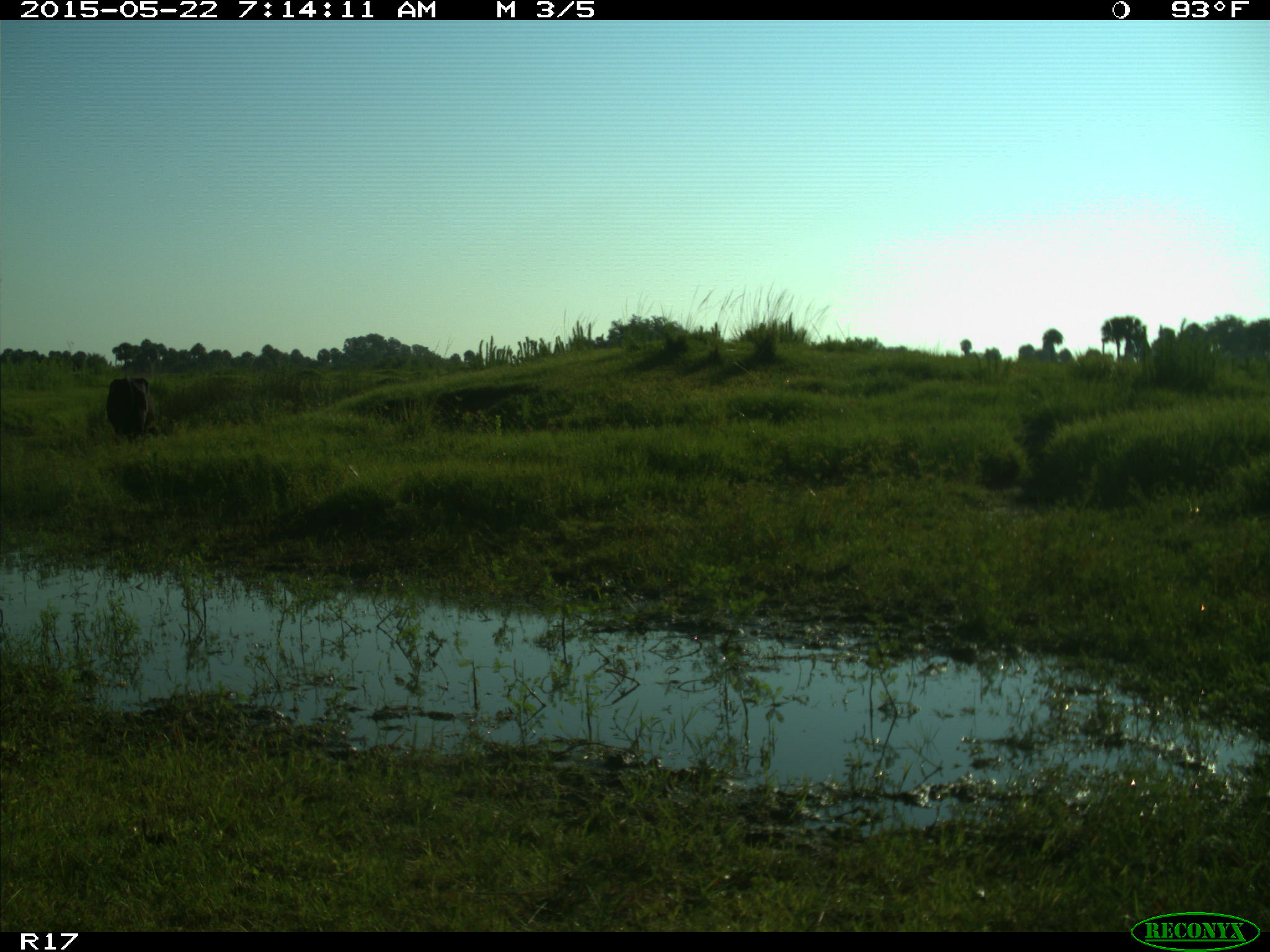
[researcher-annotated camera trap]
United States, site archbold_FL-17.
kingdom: Animalia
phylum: Chordata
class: Mammalia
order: Artiodactyla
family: Bovidae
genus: Bos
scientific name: Bos taurus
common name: domestic cow